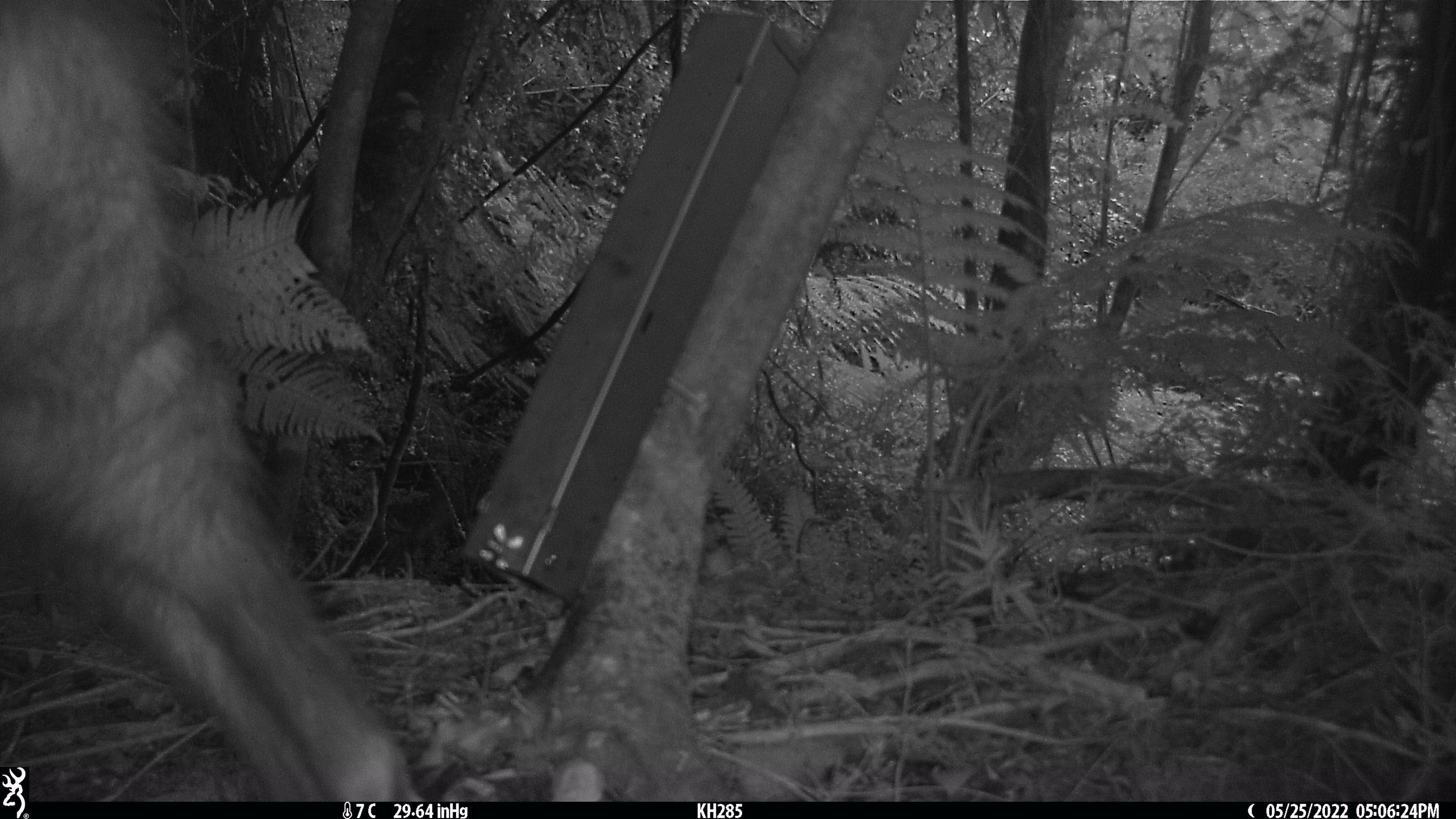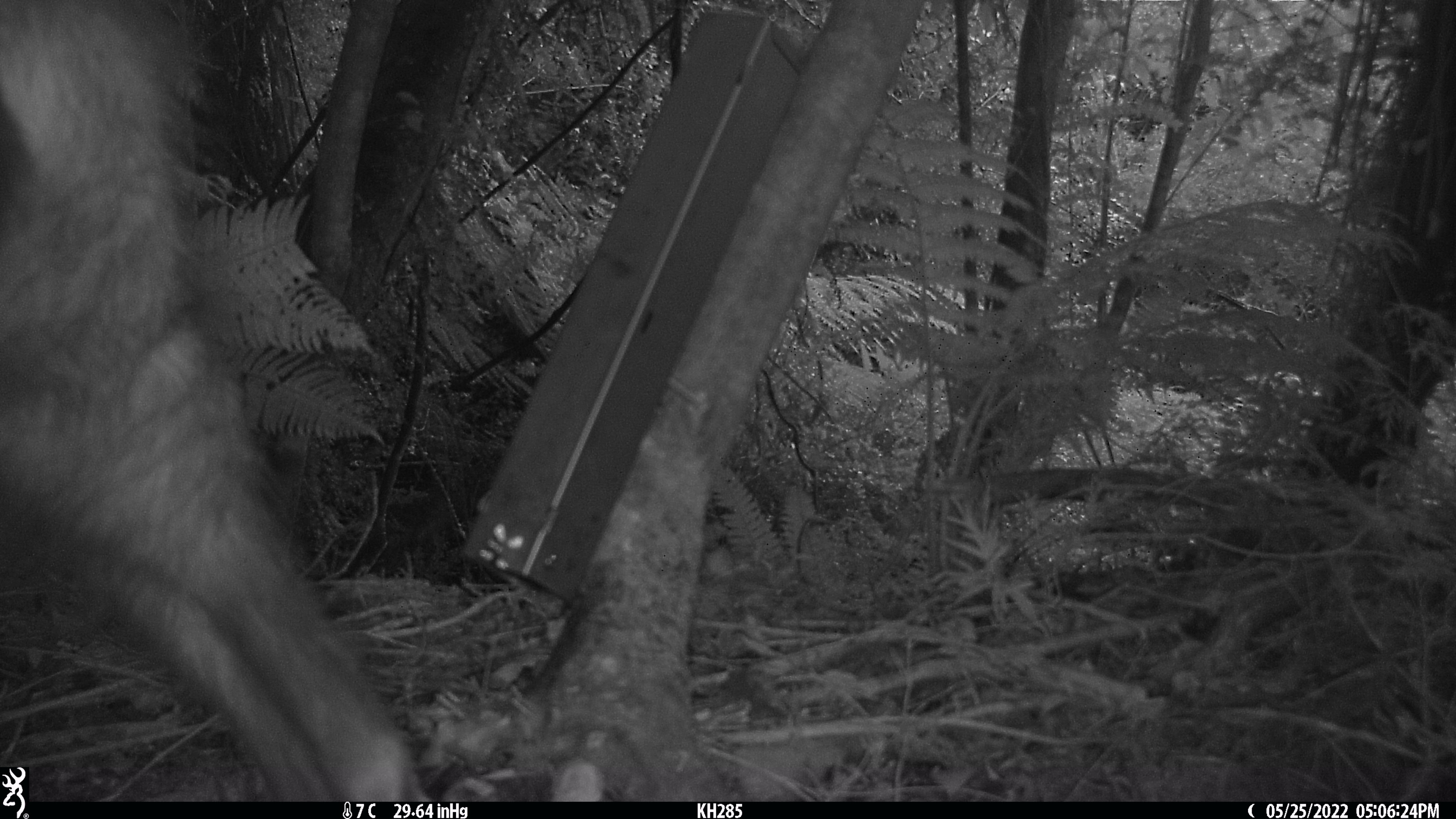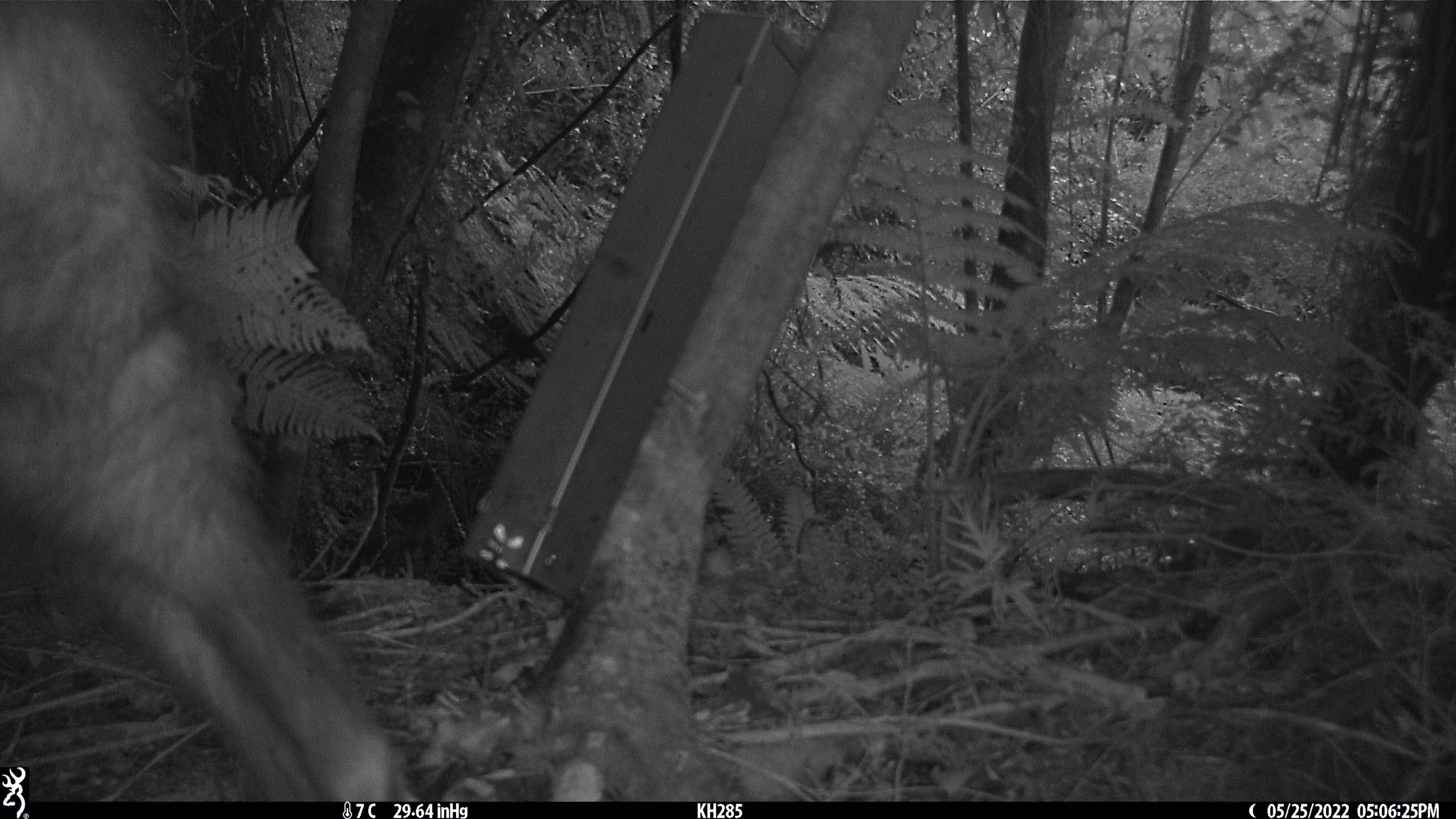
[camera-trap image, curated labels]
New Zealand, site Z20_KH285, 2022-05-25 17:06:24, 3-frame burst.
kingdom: Animalia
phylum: Chordata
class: Mammalia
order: Artiodactyla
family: Bovidae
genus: Rupicapra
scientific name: Rupicapra rupicapra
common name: alpine chamois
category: chamois